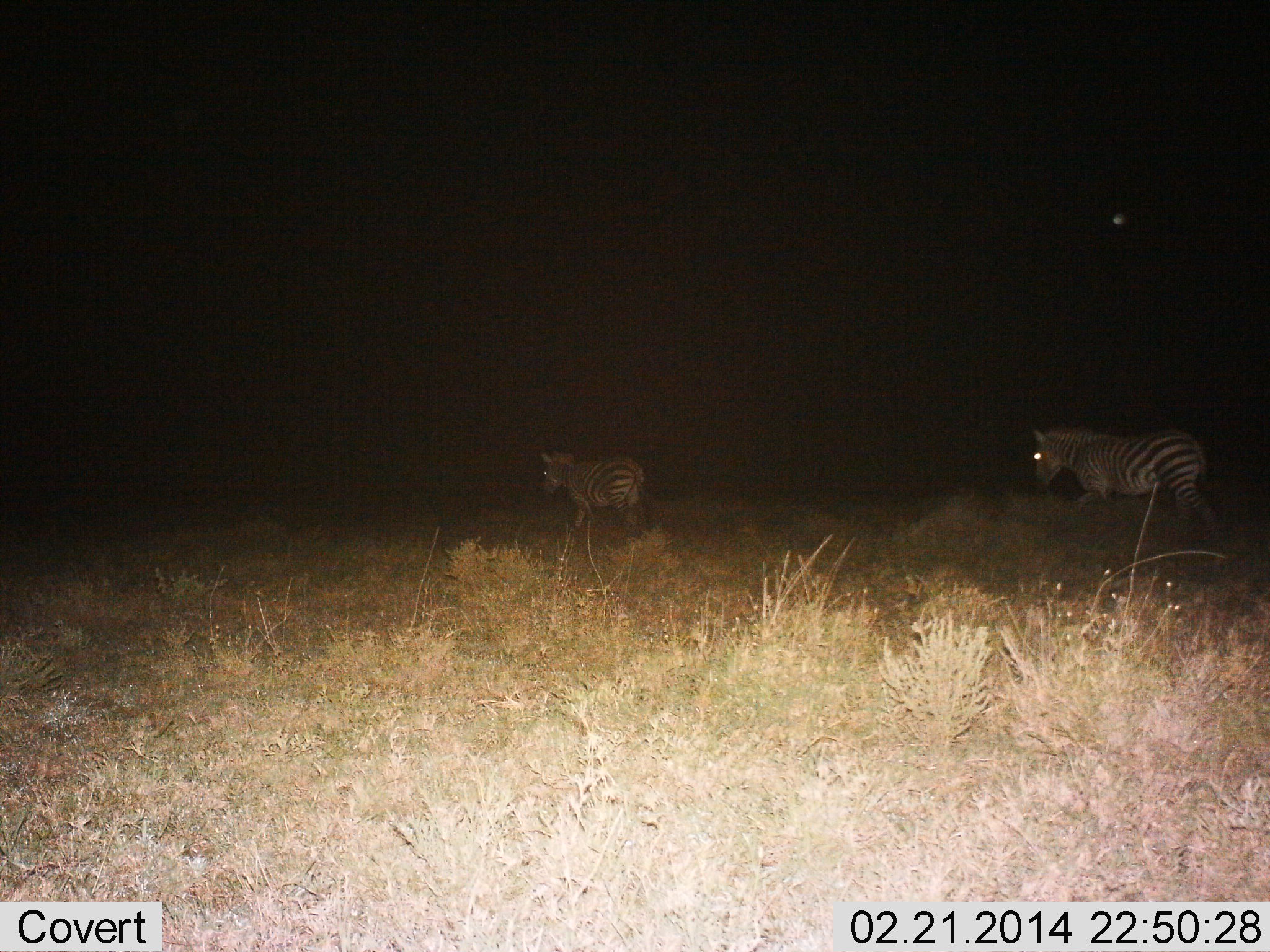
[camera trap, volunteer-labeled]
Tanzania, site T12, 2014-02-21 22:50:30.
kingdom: Animalia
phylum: Chordata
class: Mammalia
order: Perissodactyla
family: Equidae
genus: Equus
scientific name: Equus quagga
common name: plains zebra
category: zebra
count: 2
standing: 27%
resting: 0%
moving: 82%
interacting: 0%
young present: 0%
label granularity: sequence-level